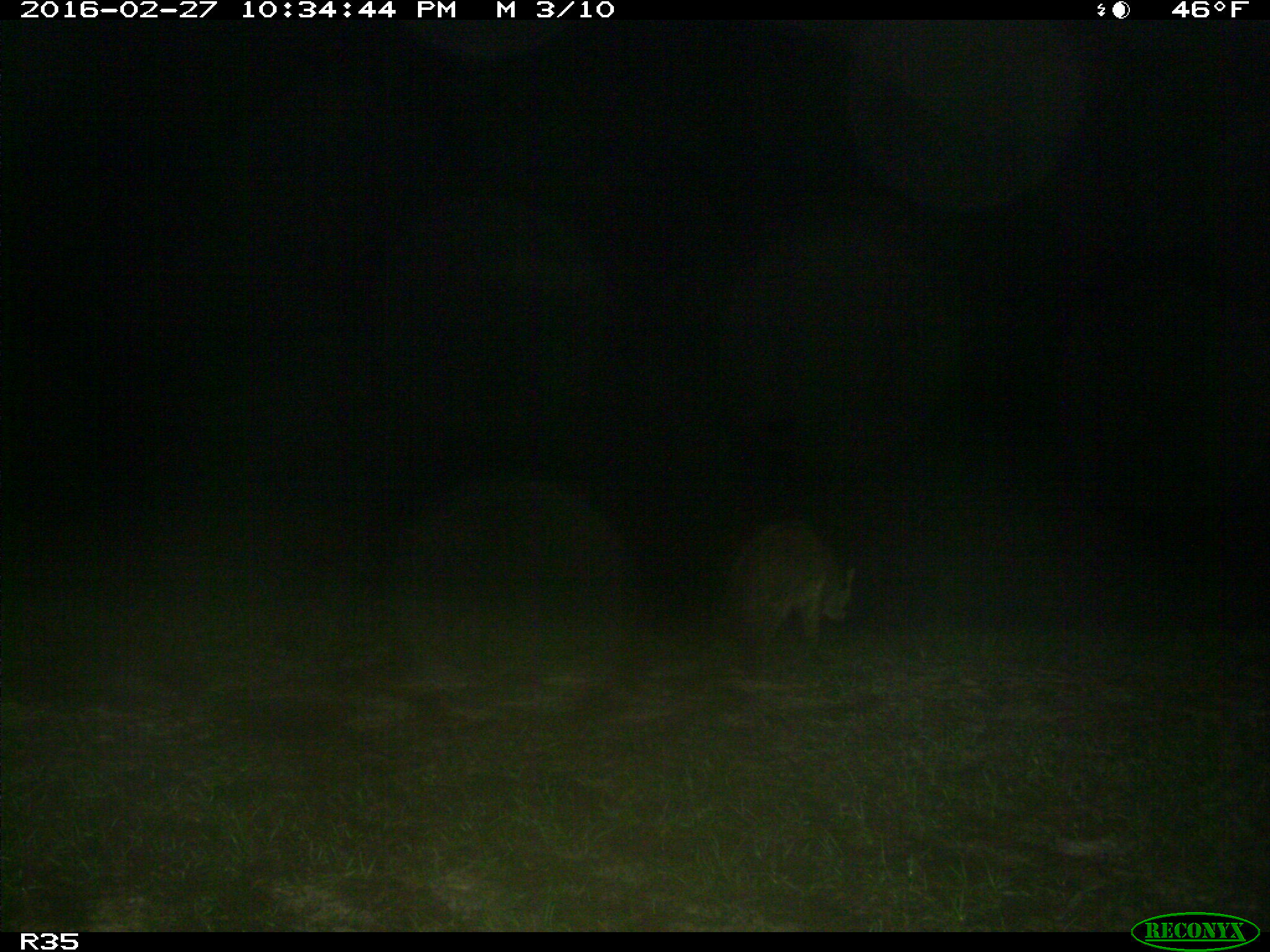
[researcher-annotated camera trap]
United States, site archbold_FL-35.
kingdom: Animalia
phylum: Chordata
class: Mammalia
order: Carnivora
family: Procyonidae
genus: Procyon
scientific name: Procyon lotor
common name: common raccoon